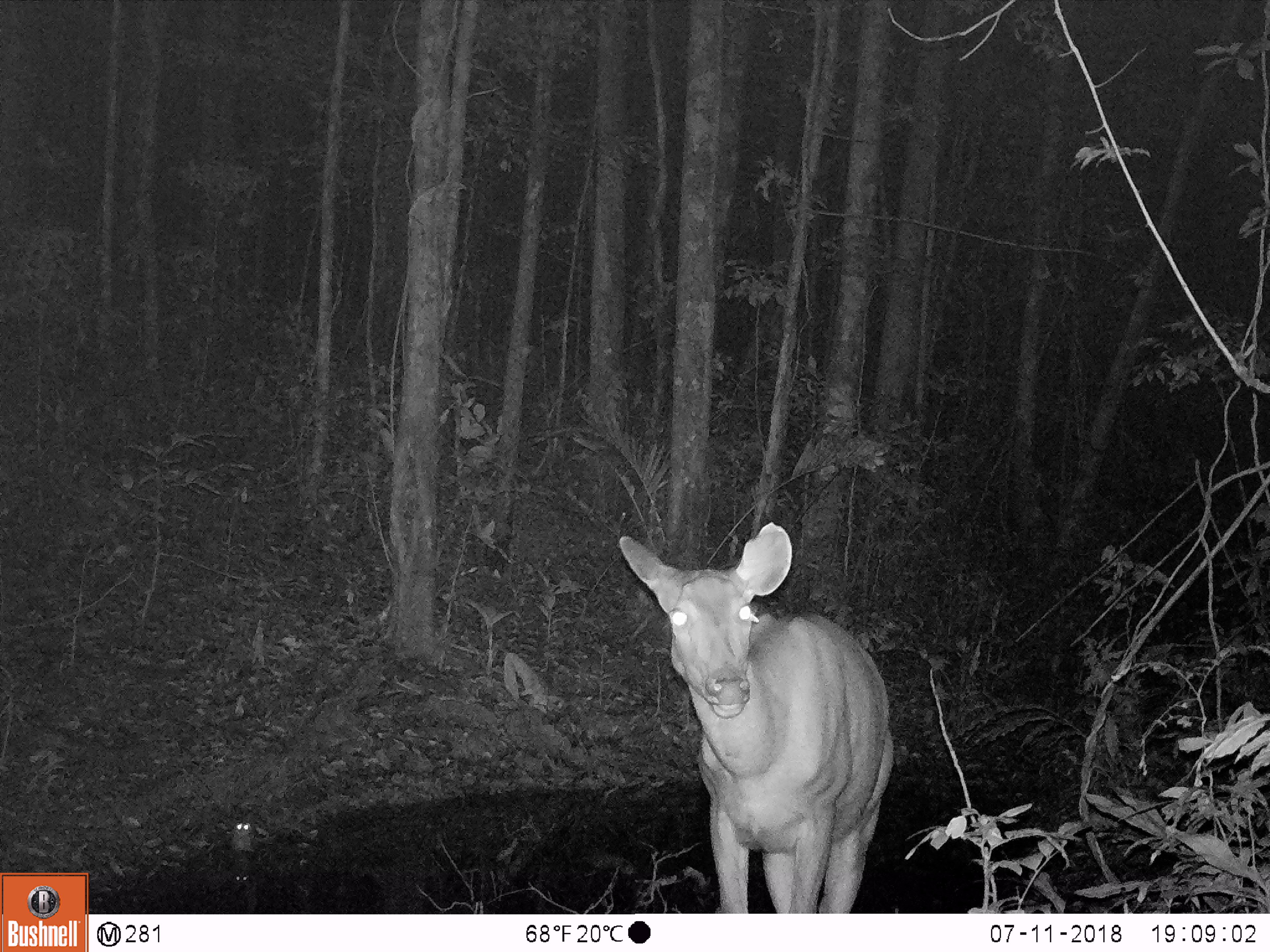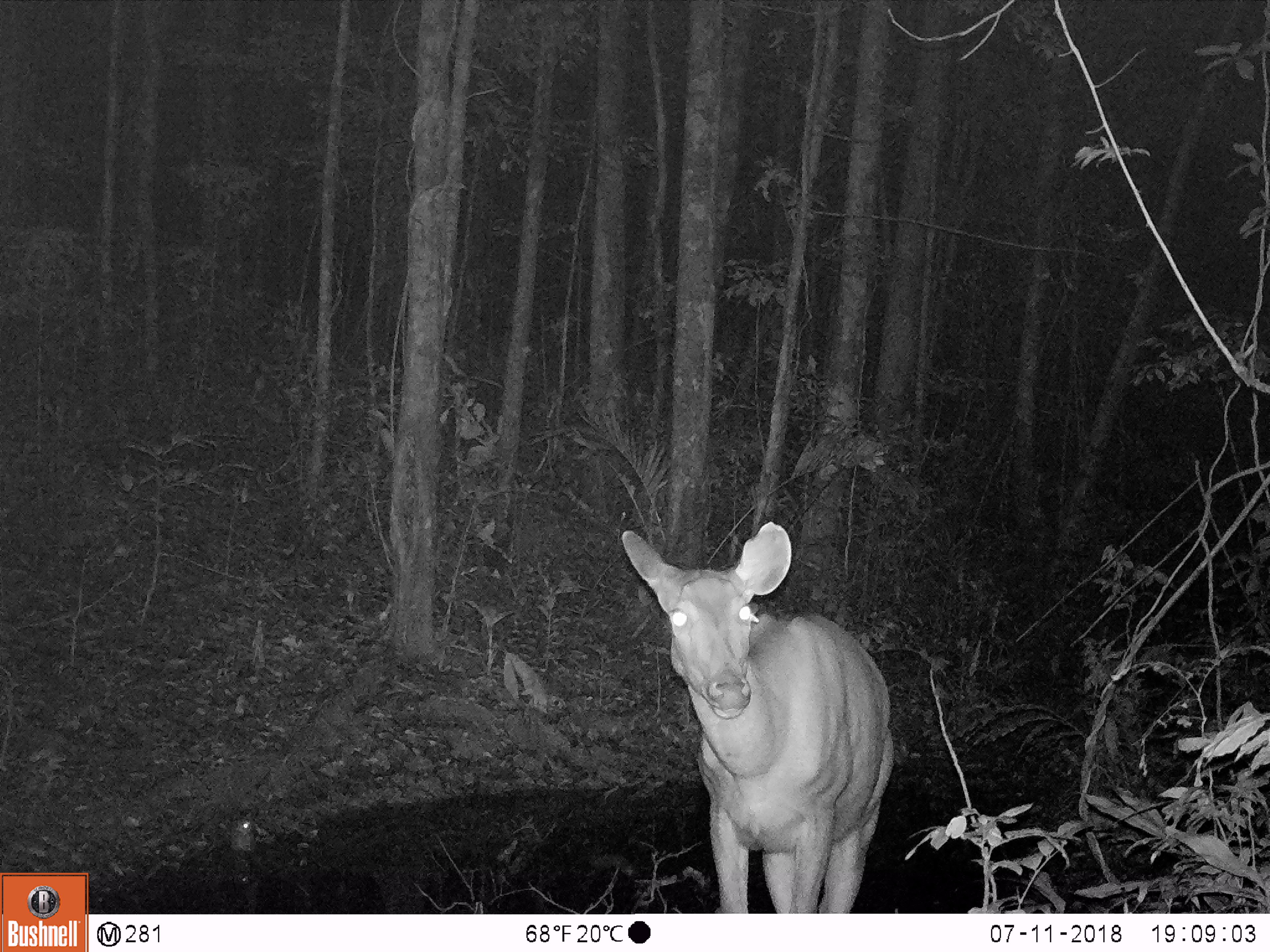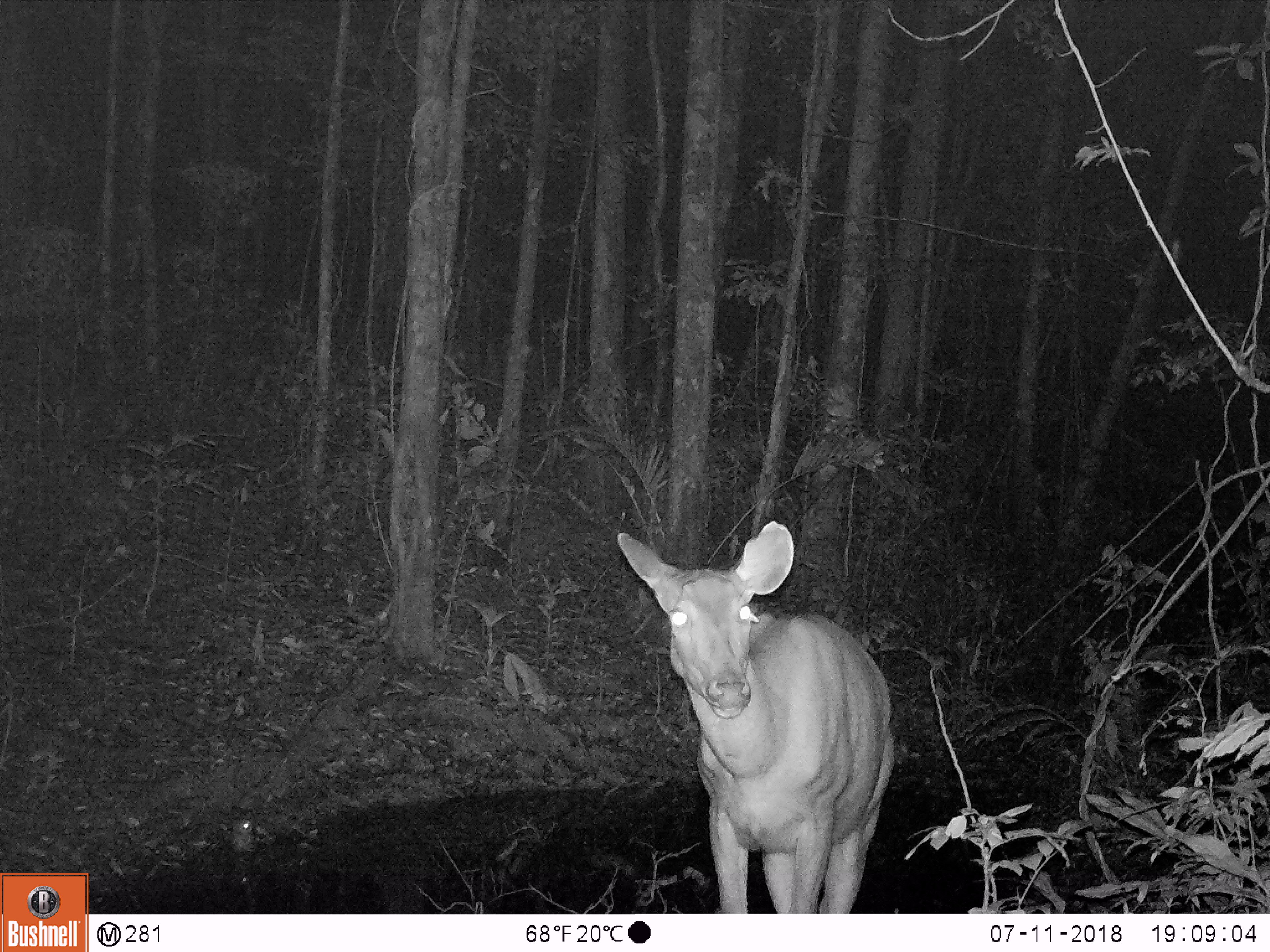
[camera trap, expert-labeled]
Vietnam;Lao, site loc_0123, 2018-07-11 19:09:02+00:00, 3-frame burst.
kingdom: Animalia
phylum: Chordata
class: Mammalia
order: Artiodactyla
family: Cervidae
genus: Rusa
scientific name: Rusa unicolor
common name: sambar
Sambar (Rusa unicolor). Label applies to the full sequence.